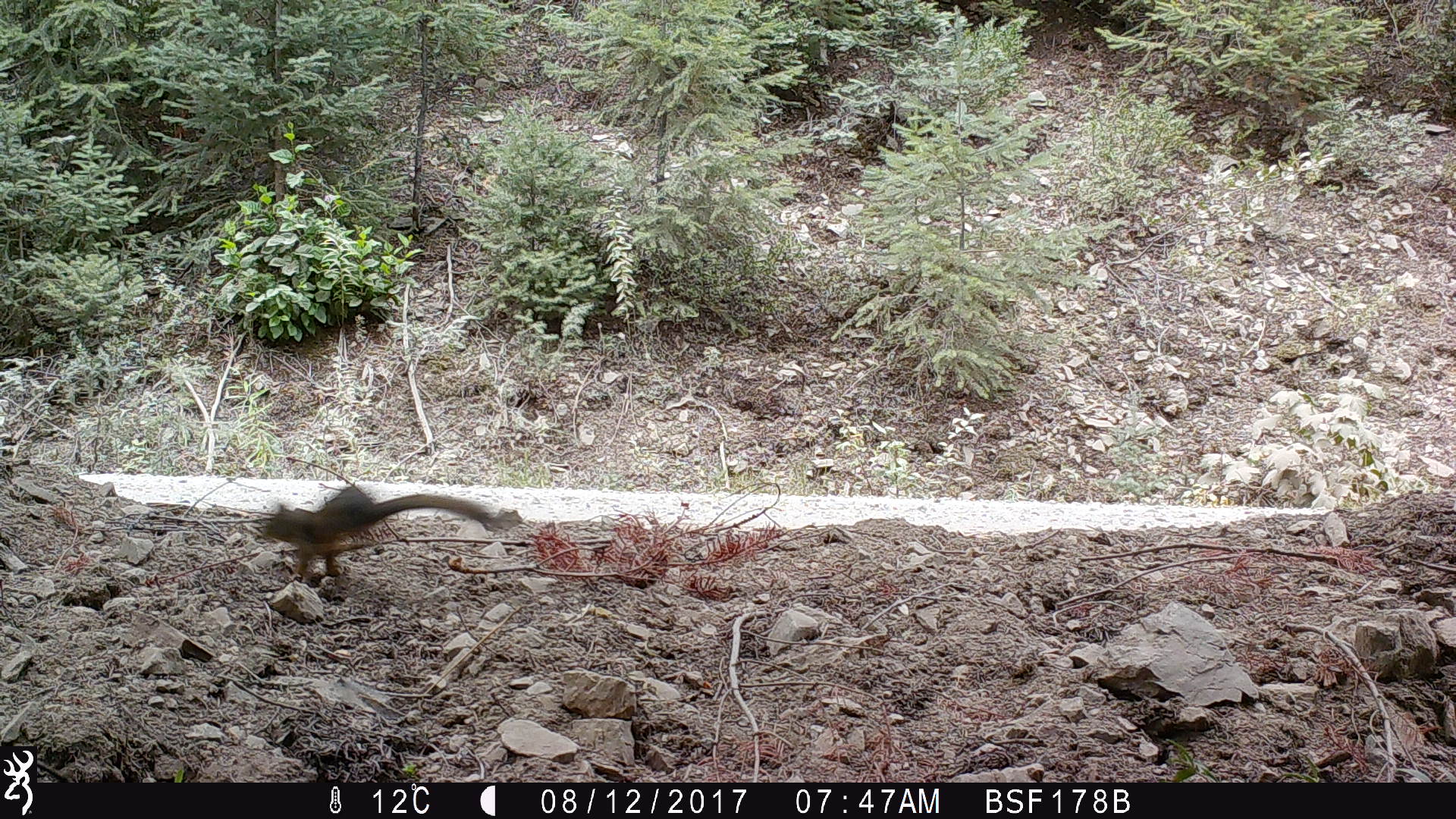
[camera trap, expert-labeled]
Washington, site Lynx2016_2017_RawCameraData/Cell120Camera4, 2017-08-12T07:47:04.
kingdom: Animalia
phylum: Chordata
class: Mammalia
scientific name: Mammalia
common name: small mammal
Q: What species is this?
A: Small mammal (Mammalia).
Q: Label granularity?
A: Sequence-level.